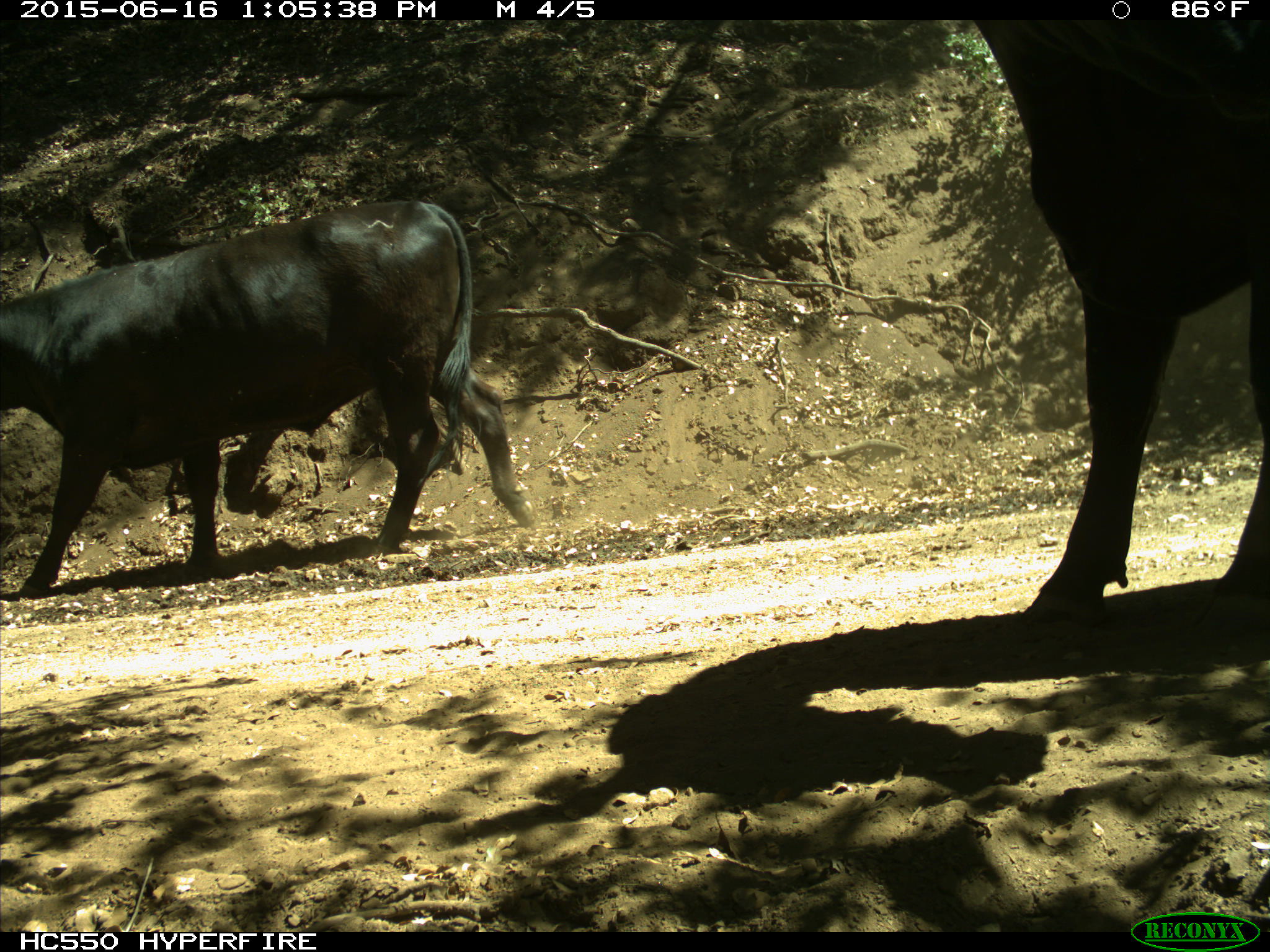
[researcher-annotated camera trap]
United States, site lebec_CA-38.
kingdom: Animalia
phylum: Chordata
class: Mammalia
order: Artiodactyla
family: Bovidae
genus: Bos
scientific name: Bos taurus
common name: domestic cow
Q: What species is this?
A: Bos taurus (domestic cow).